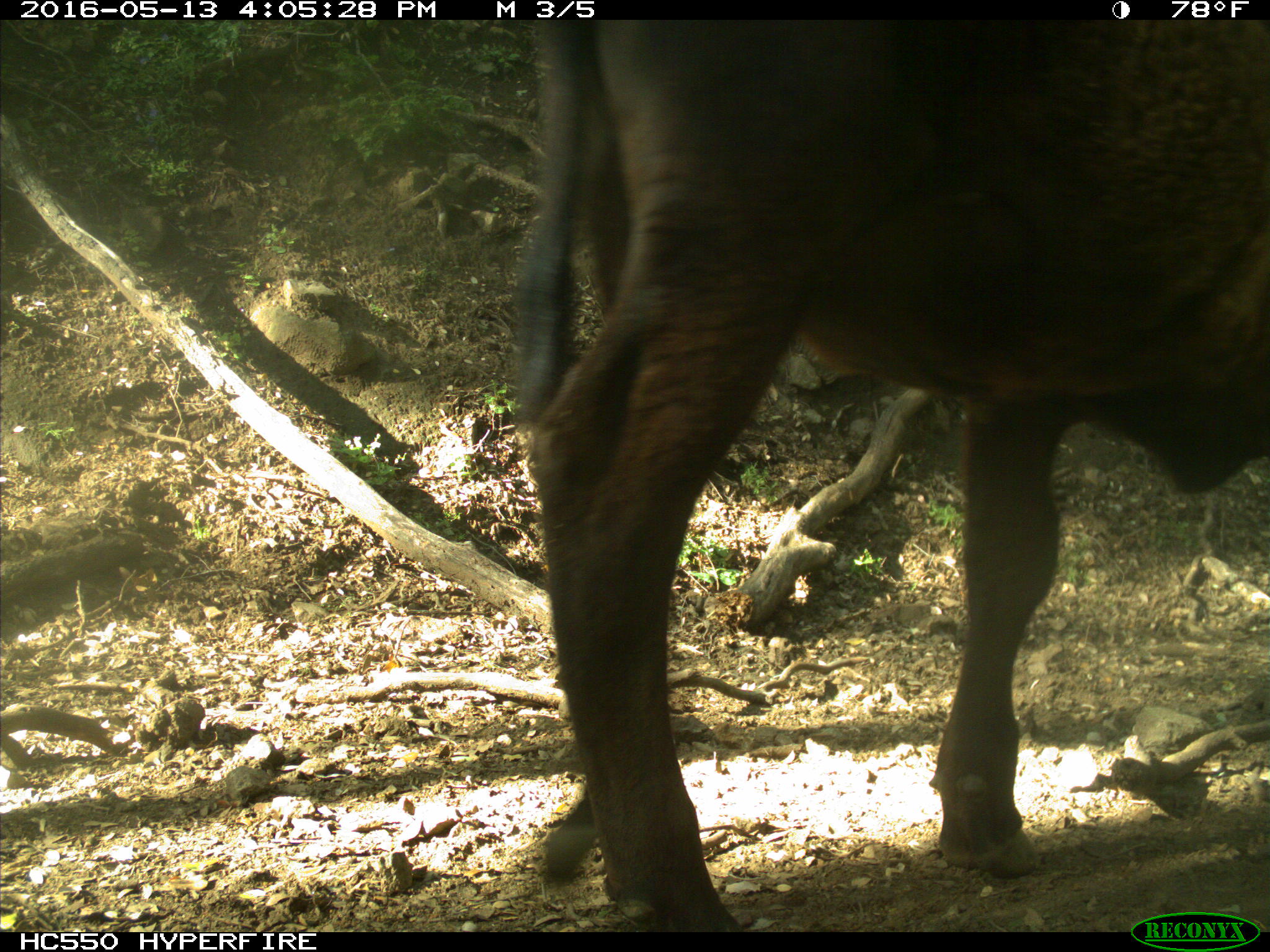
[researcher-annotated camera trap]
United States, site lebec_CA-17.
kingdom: Animalia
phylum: Chordata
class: Mammalia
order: Artiodactyla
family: Bovidae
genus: Bos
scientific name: Bos taurus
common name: domestic cow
Bos taurus (domestic cow).